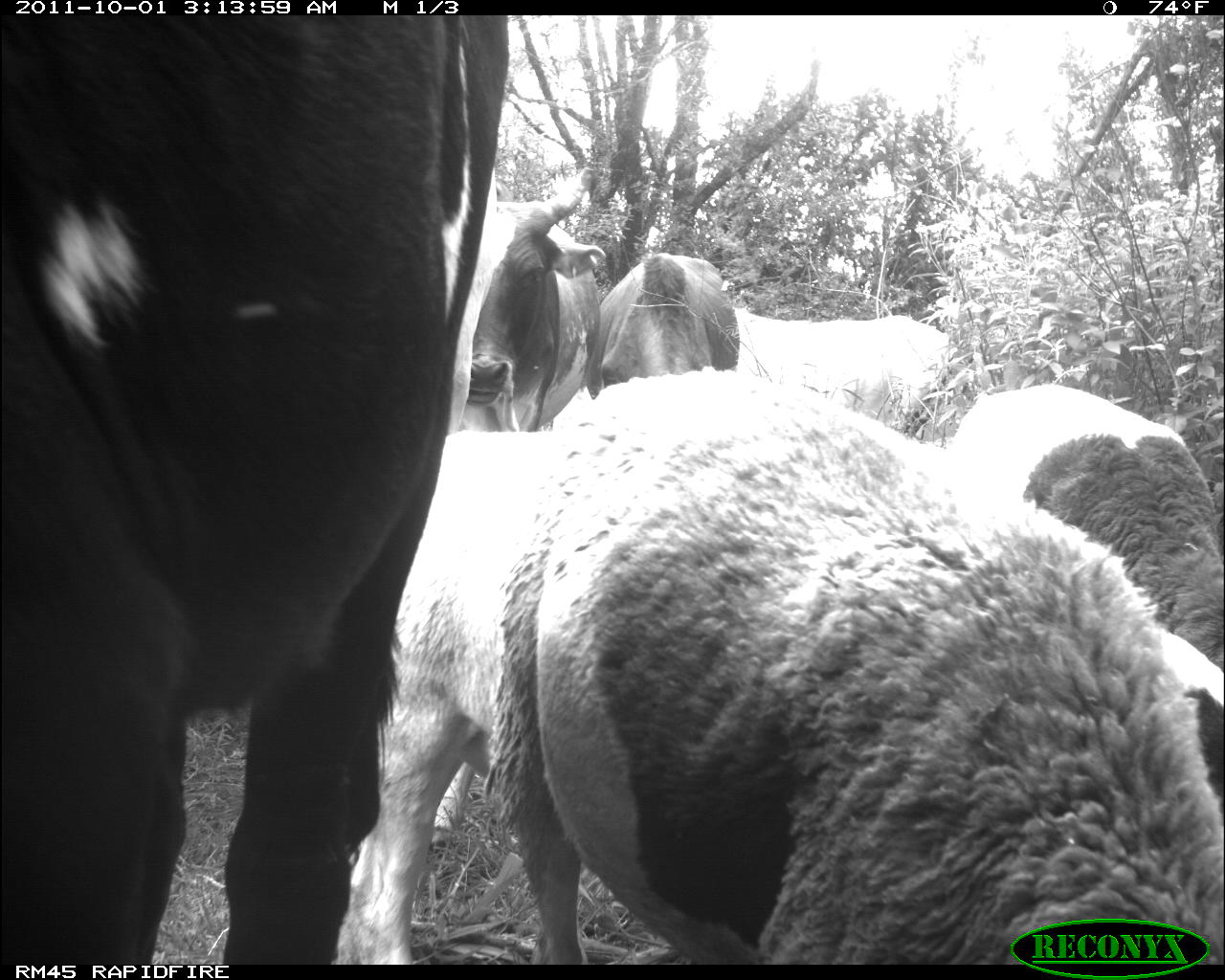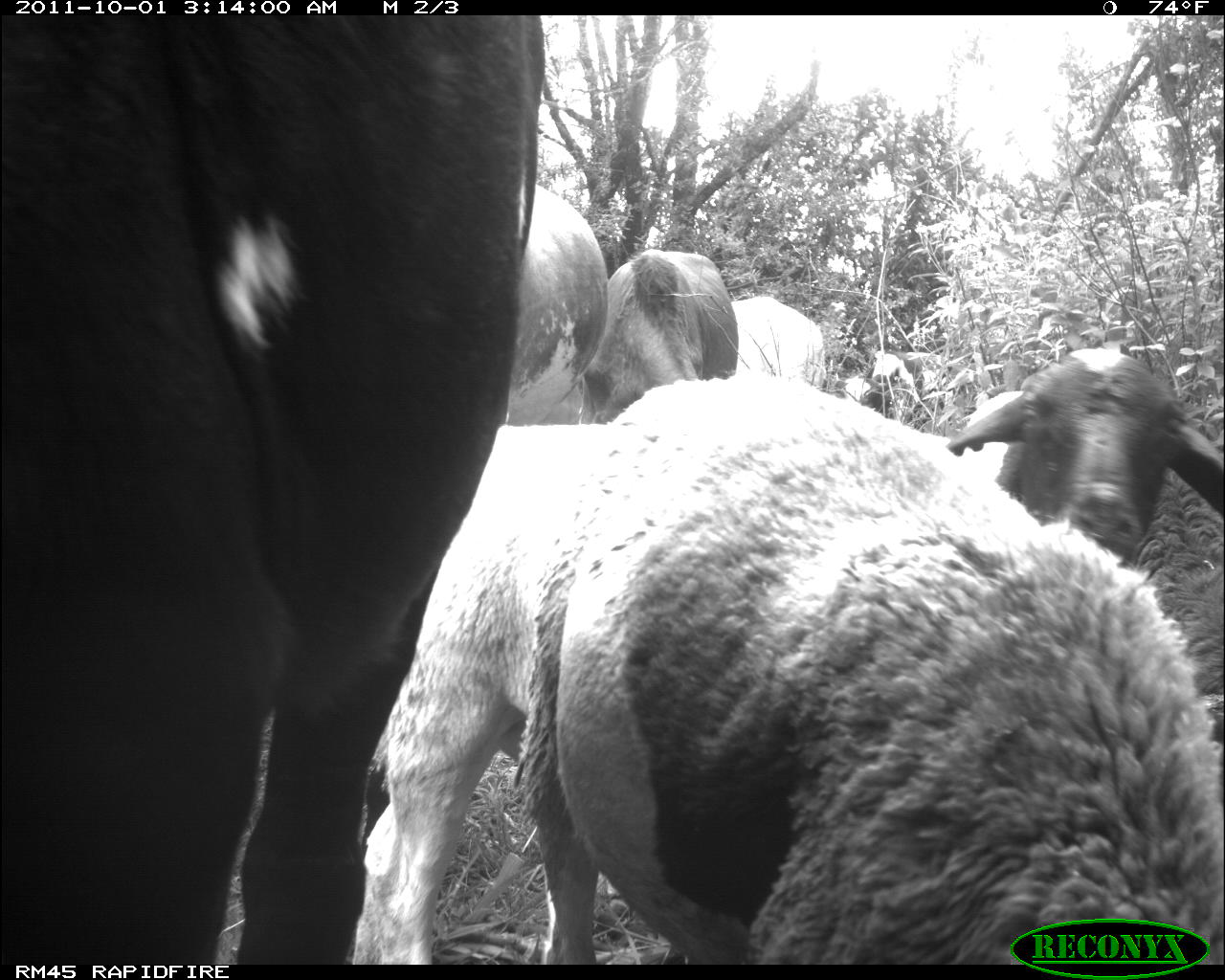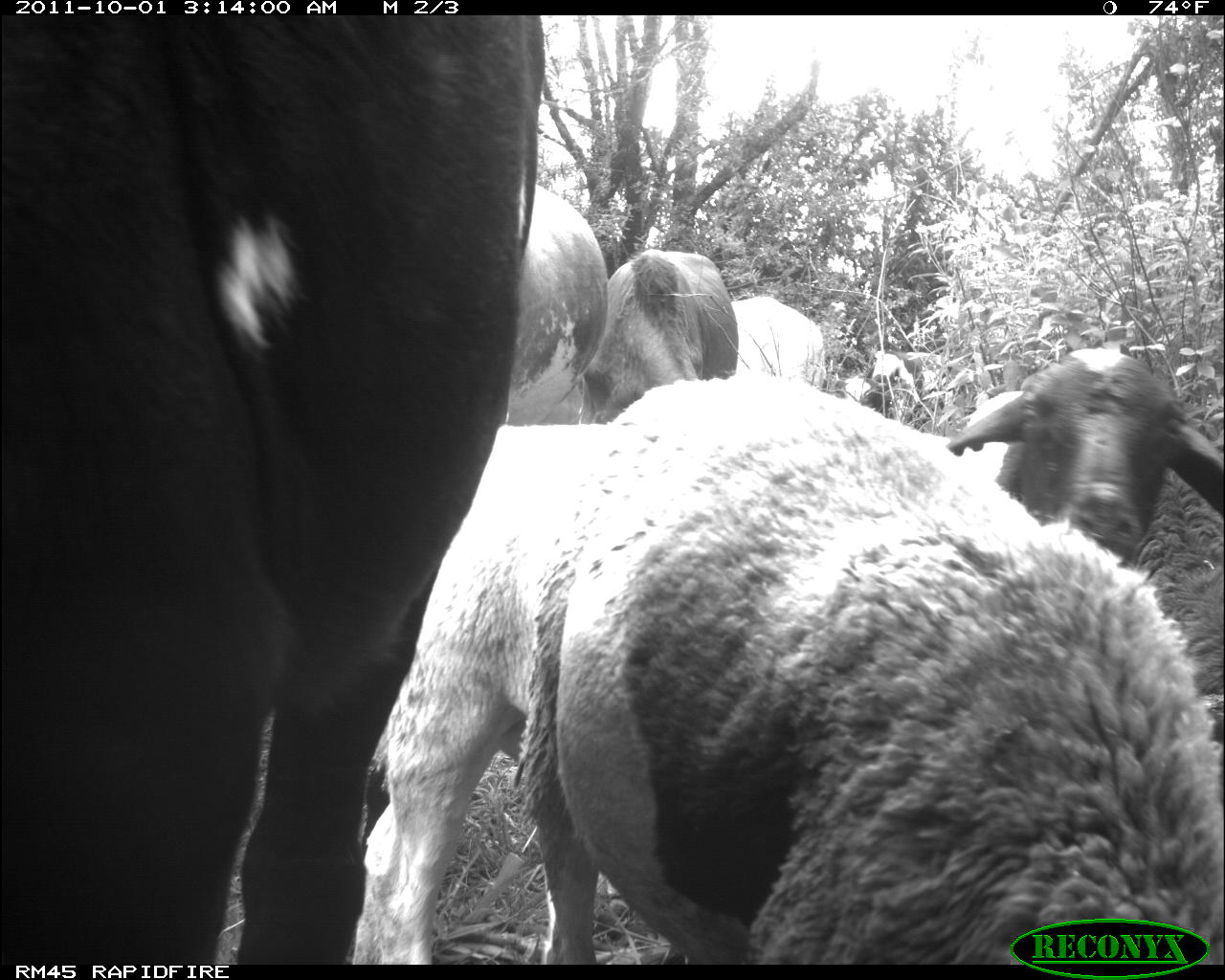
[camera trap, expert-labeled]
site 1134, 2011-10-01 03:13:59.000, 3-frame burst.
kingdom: Animalia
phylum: Chordata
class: Mammalia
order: Artiodactyla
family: Bovidae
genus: Capra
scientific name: Capra aegagrus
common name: wild goat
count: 3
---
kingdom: Animalia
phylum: Chordata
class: Mammalia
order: Artiodactyla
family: Bovidae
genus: Bos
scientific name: Bos taurus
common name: domestic cattle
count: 5